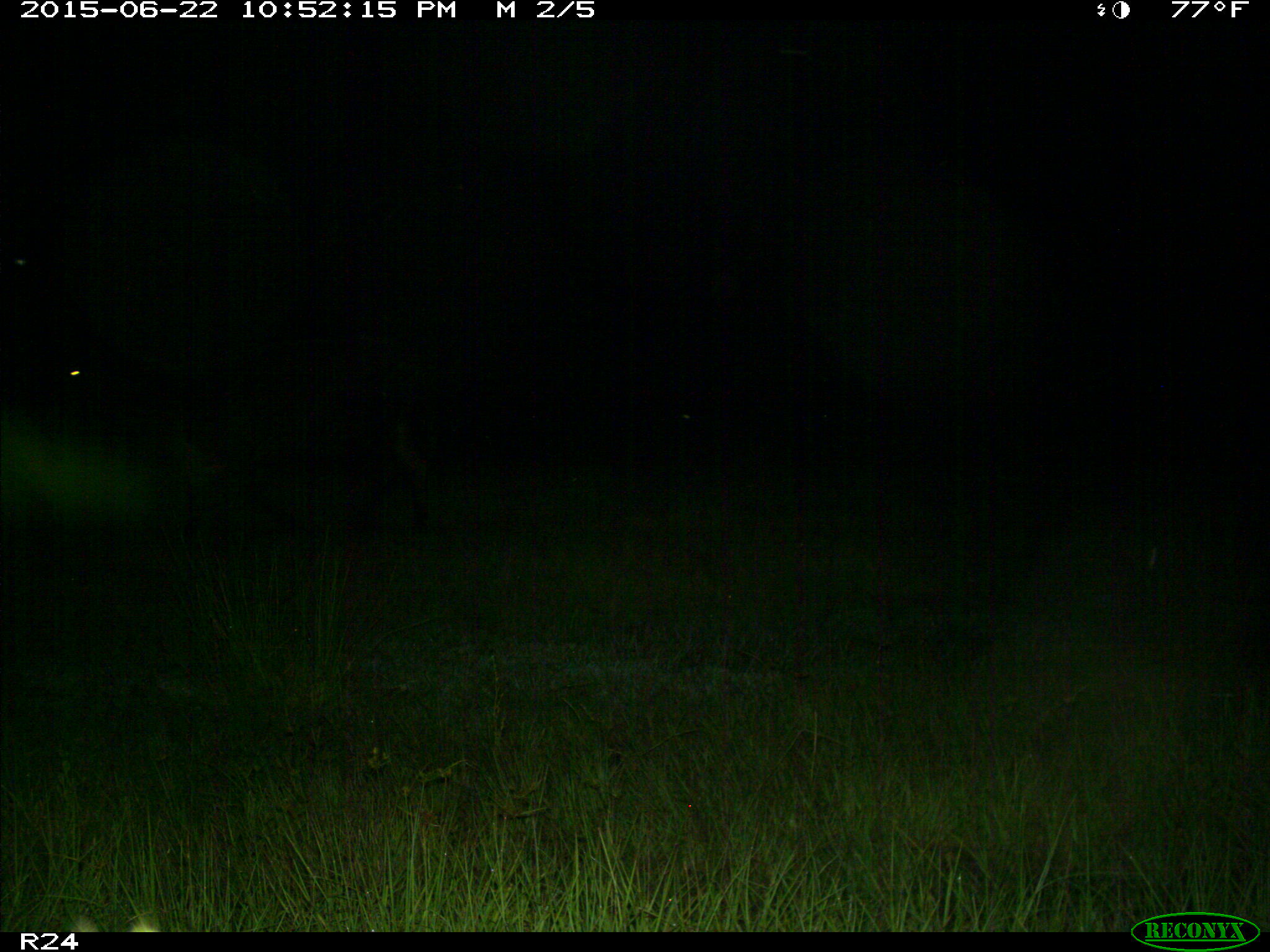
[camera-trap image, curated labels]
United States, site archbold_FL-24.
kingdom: Animalia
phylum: Chordata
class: Mammalia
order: Artiodactyla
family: Bovidae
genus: Bos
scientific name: Bos taurus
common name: domestic cow